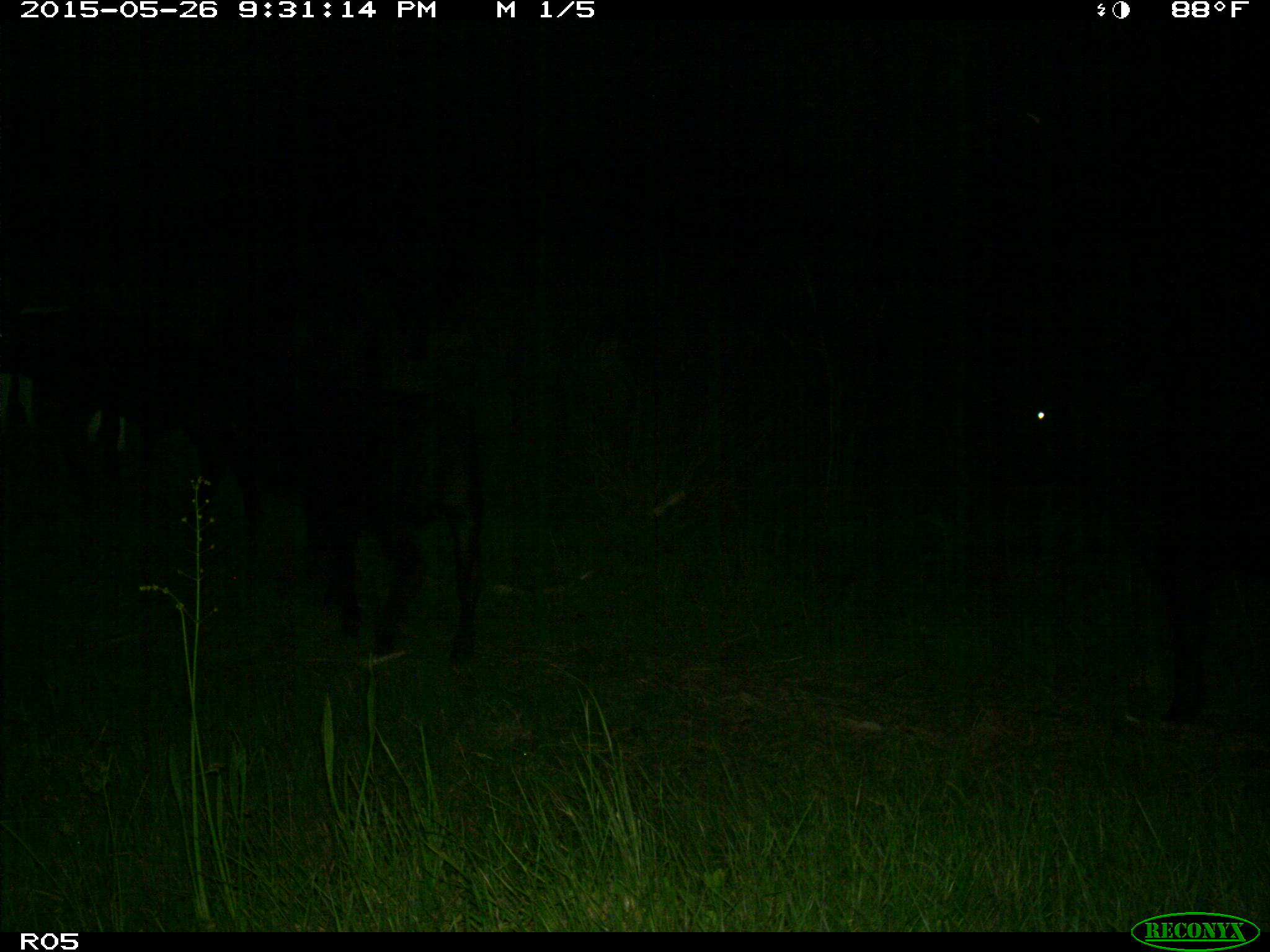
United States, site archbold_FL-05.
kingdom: Animalia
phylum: Chordata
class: Mammalia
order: Artiodactyla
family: Bovidae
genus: Bos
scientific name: Bos taurus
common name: domestic cow